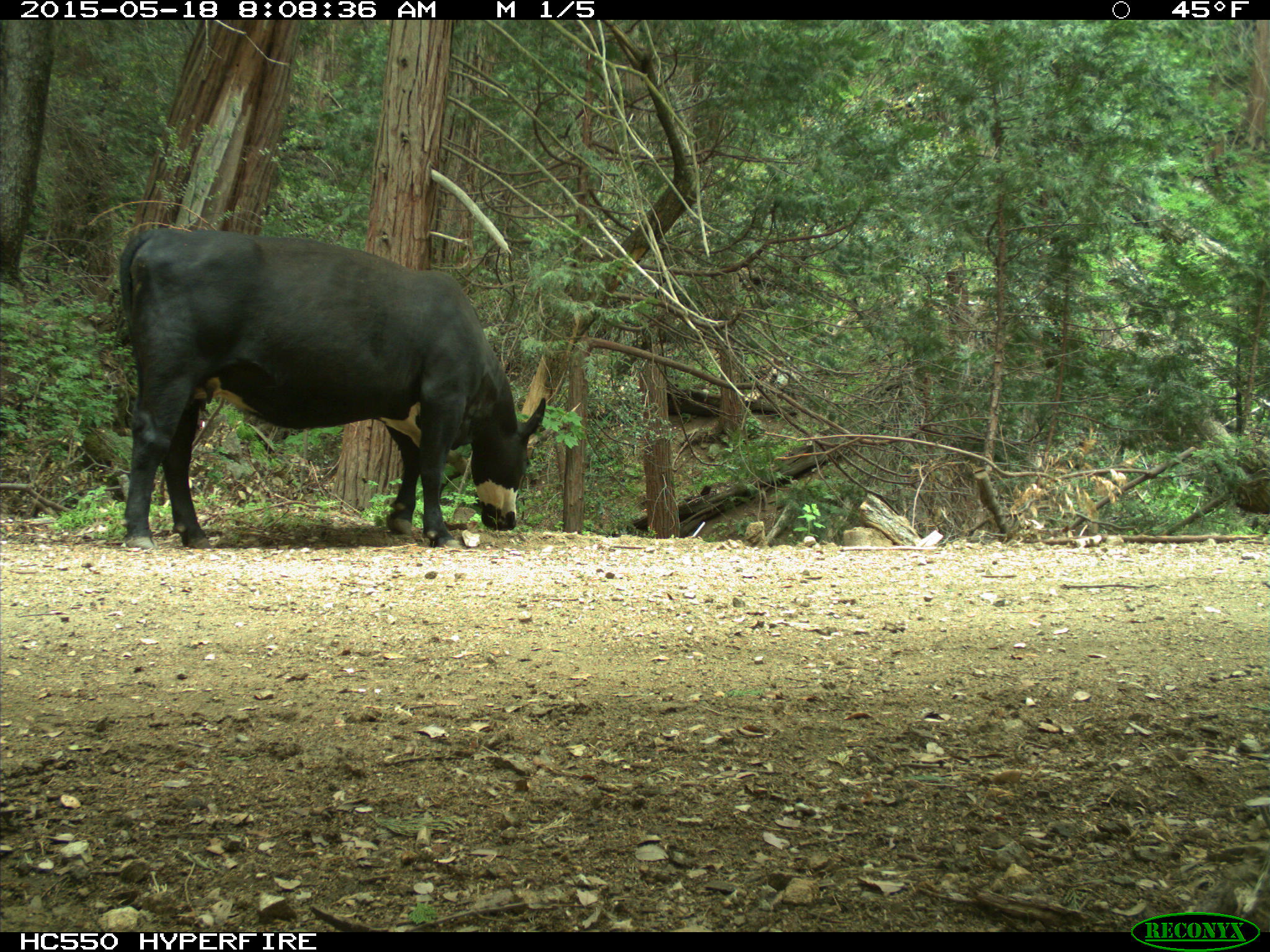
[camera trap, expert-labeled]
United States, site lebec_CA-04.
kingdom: Animalia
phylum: Chordata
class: Mammalia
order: Artiodactyla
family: Bovidae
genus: Bos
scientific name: Bos taurus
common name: domestic cow